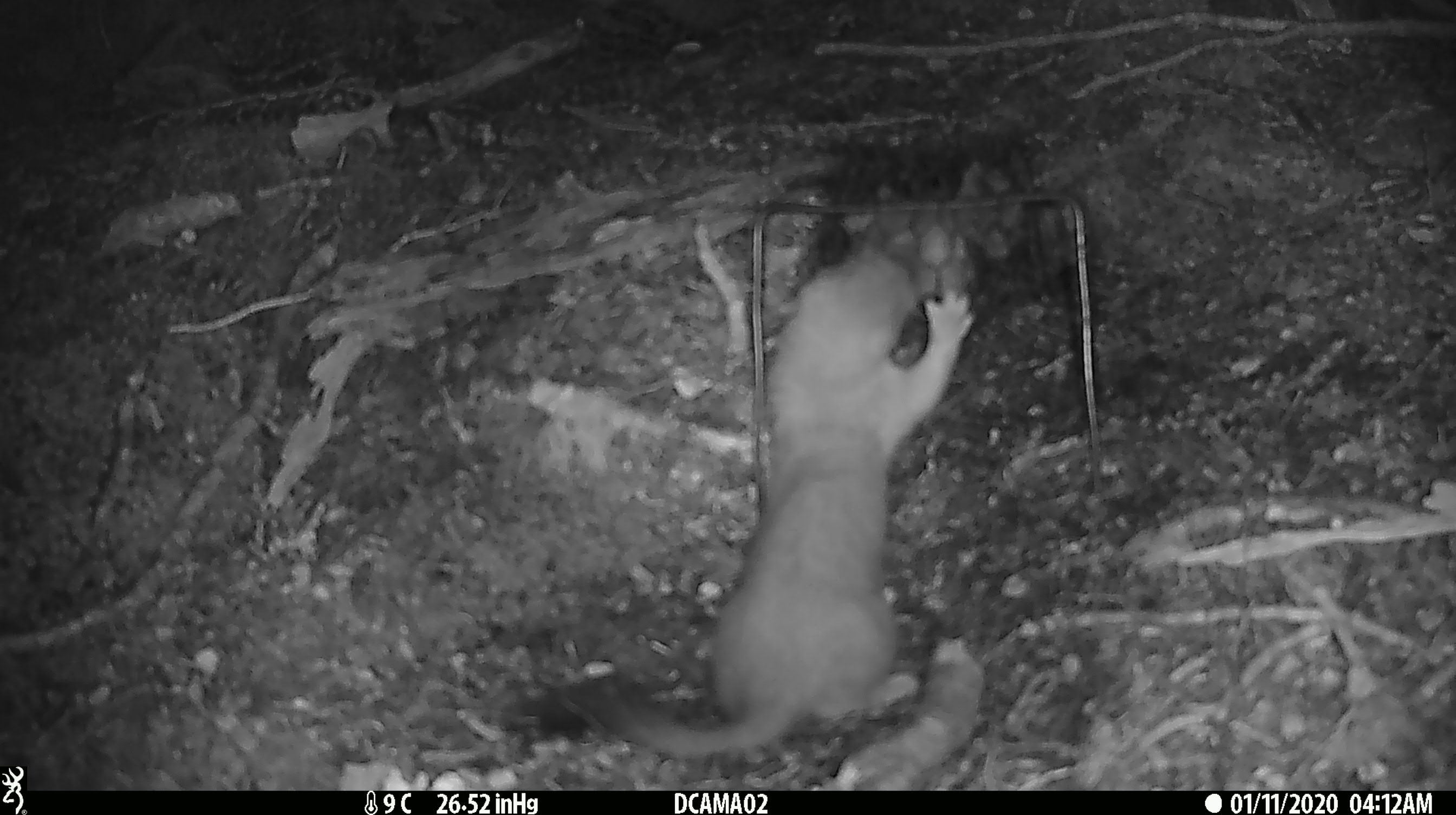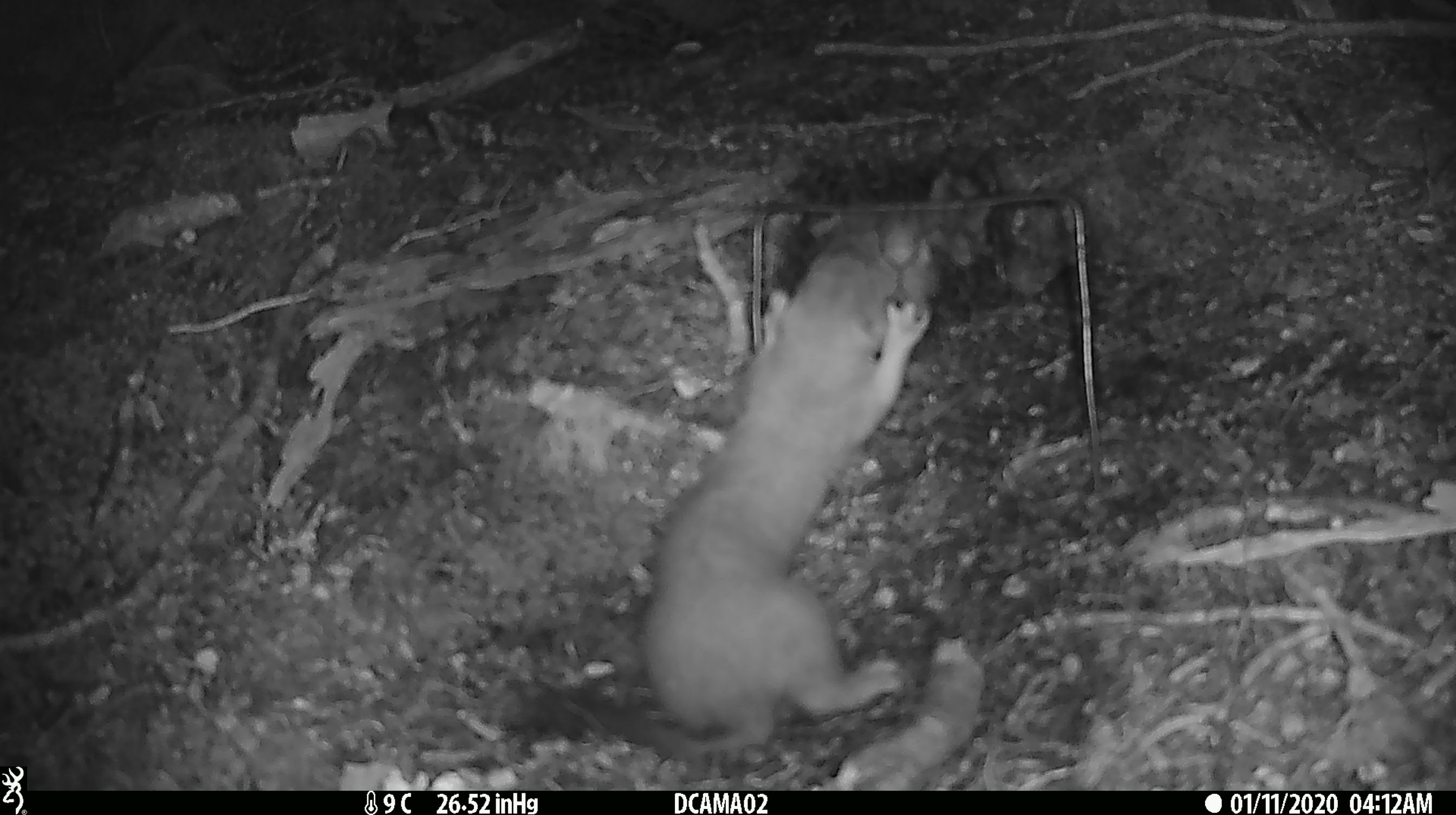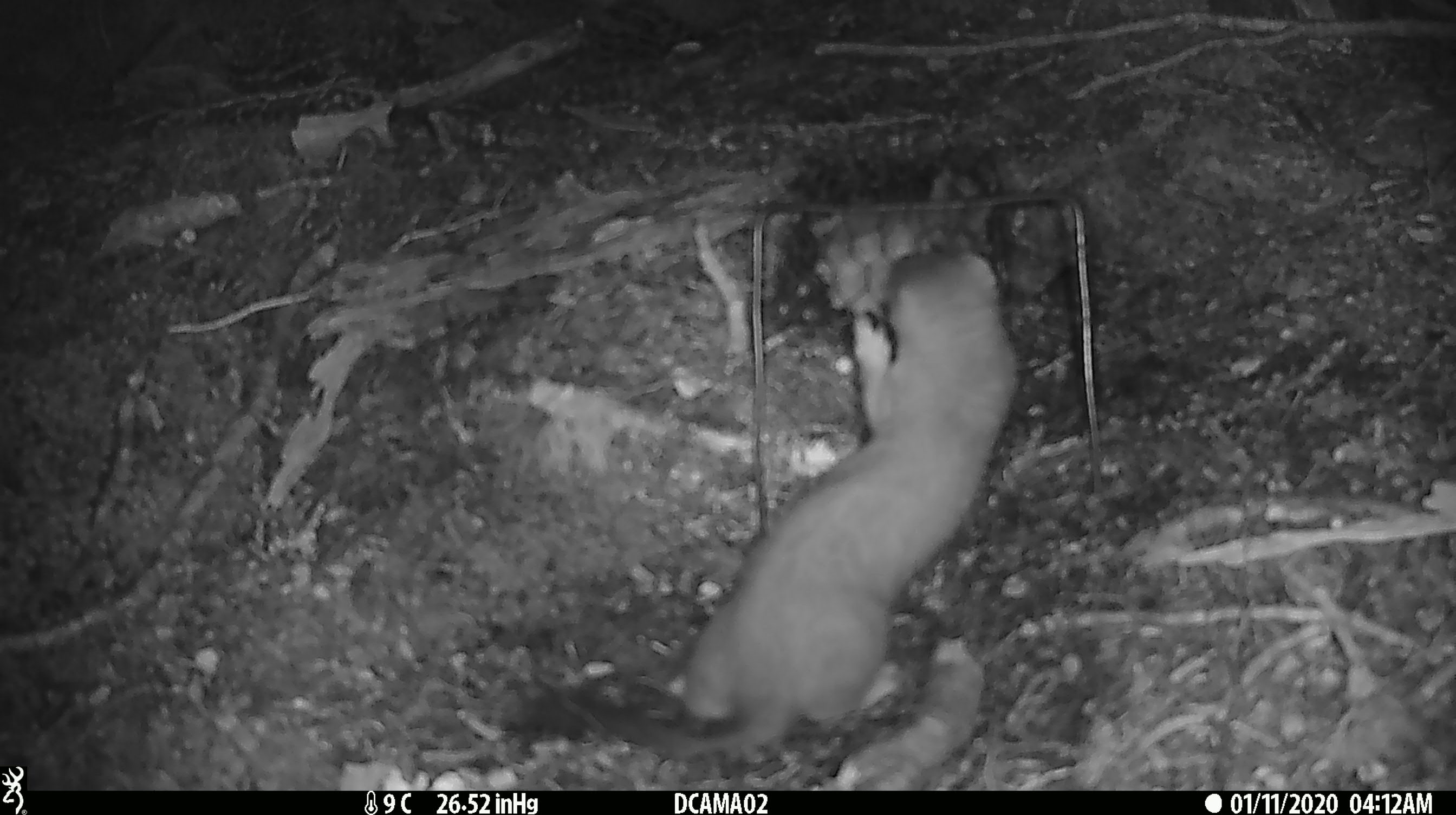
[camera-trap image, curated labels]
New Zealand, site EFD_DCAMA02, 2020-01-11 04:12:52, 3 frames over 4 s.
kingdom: Animalia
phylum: Chordata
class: Mammalia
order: Carnivora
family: Mustelidae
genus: Mustela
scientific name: Mustela erminea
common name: stoat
Stoat (Mustela erminea).